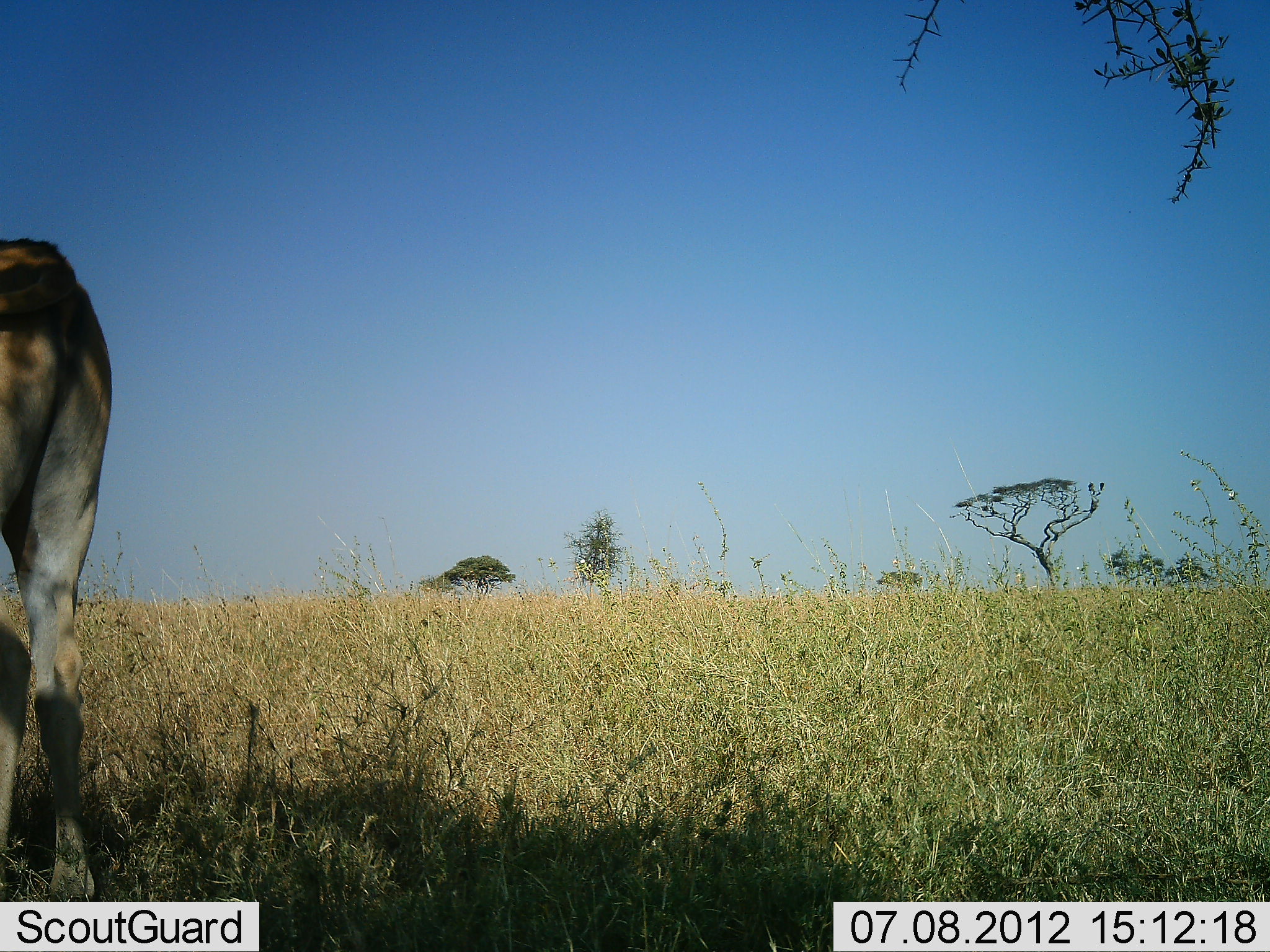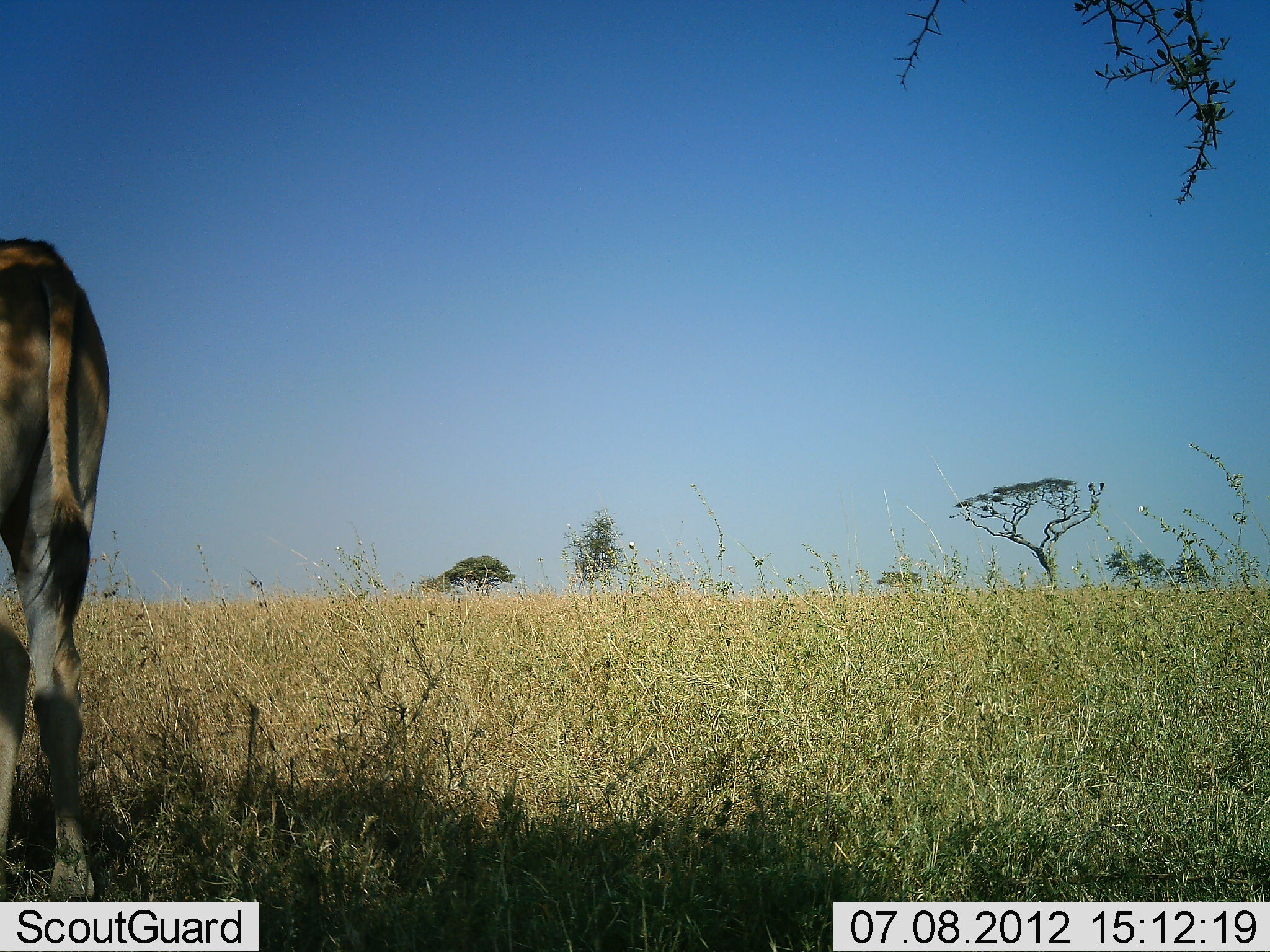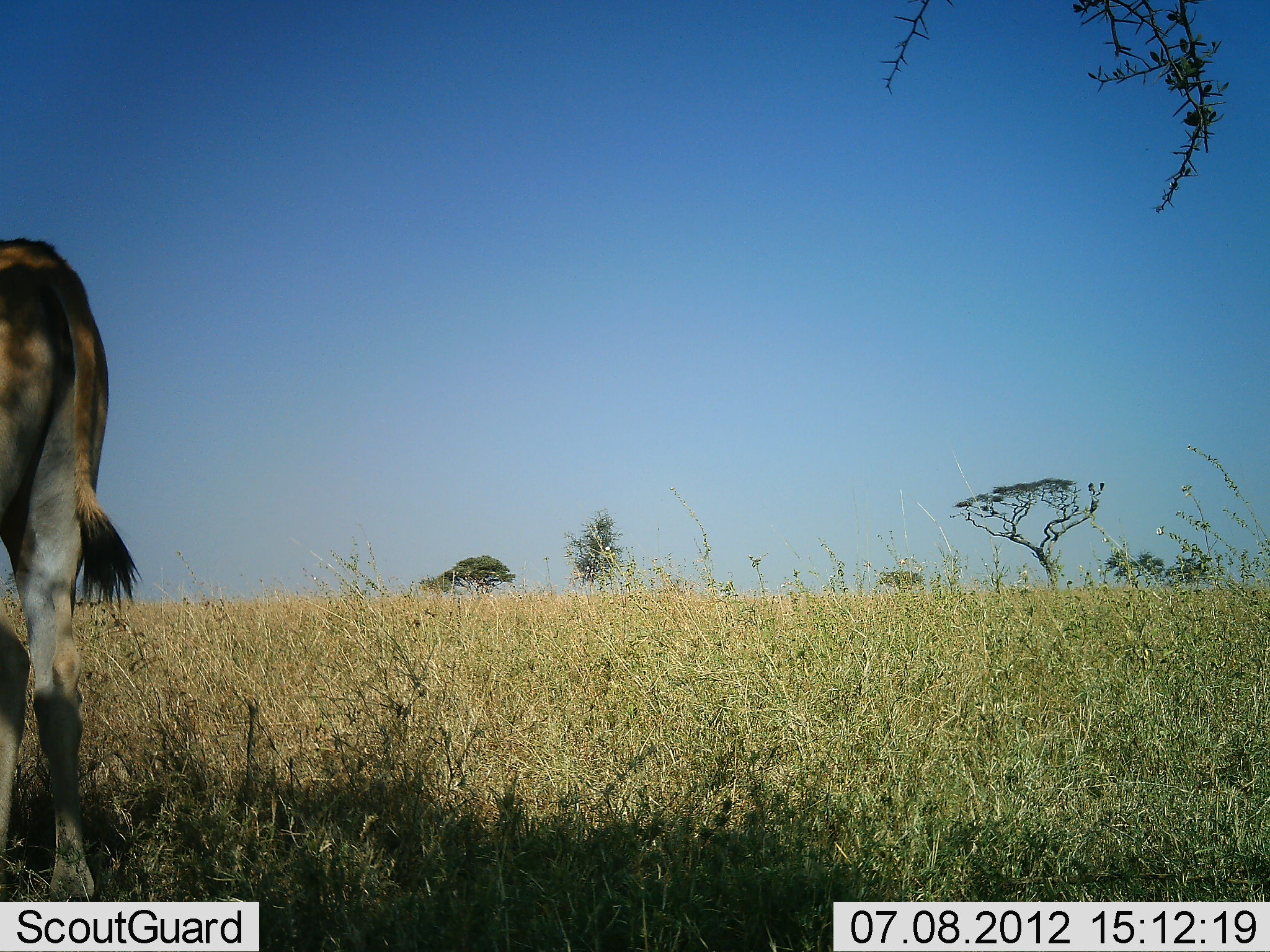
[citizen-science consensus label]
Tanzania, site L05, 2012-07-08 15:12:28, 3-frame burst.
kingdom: Animalia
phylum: Chordata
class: Mammalia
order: Artiodactyla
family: Bovidae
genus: Tragelaphus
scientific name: Tragelaphus oryx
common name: eland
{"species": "eland (Tragelaphus oryx)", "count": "1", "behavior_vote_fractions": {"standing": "100%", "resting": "0%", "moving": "0%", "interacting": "0%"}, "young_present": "0%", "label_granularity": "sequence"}